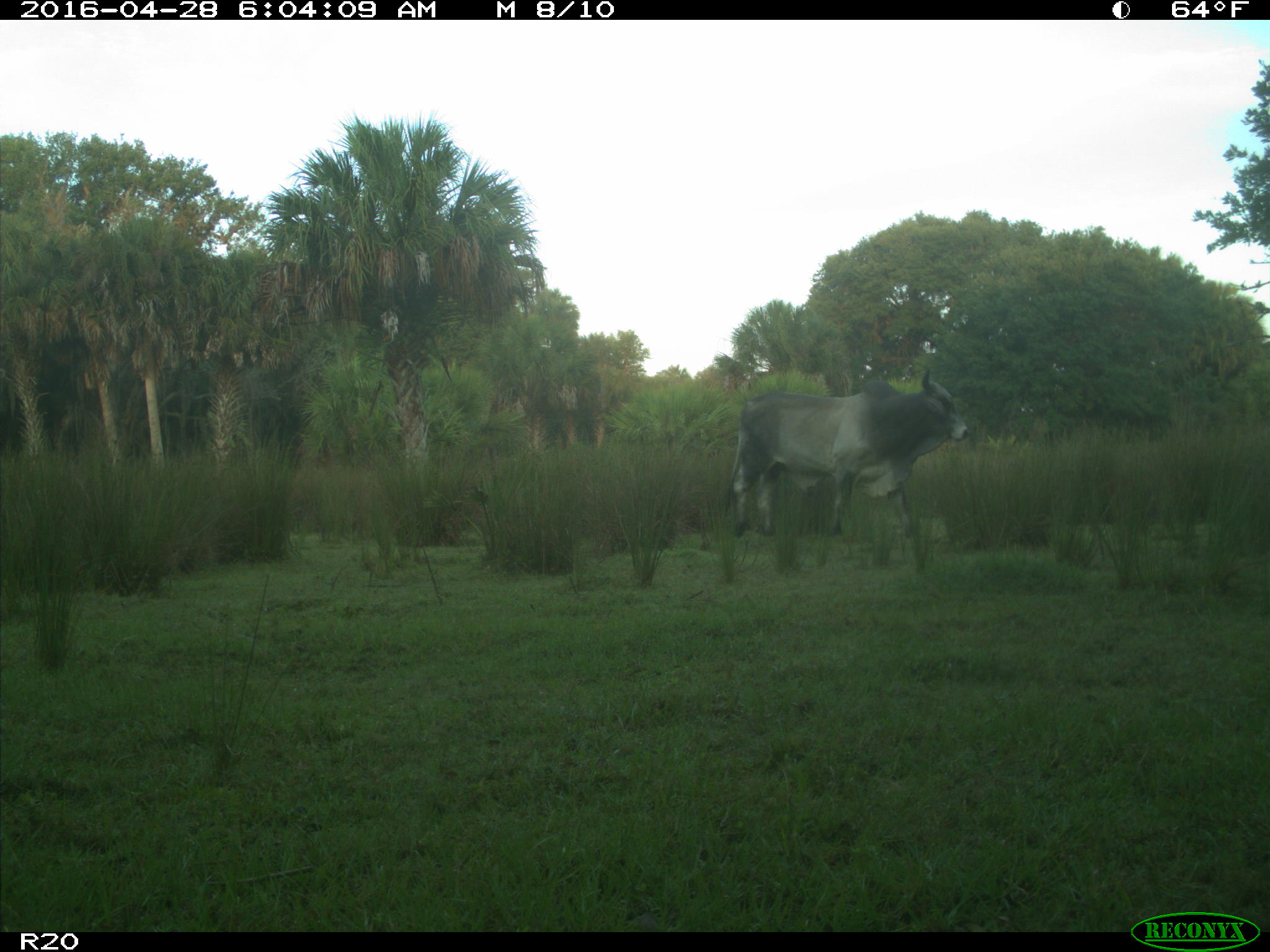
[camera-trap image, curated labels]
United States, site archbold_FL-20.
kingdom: Animalia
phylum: Chordata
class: Mammalia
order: Artiodactyla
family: Bovidae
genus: Bos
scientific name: Bos taurus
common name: domestic cow